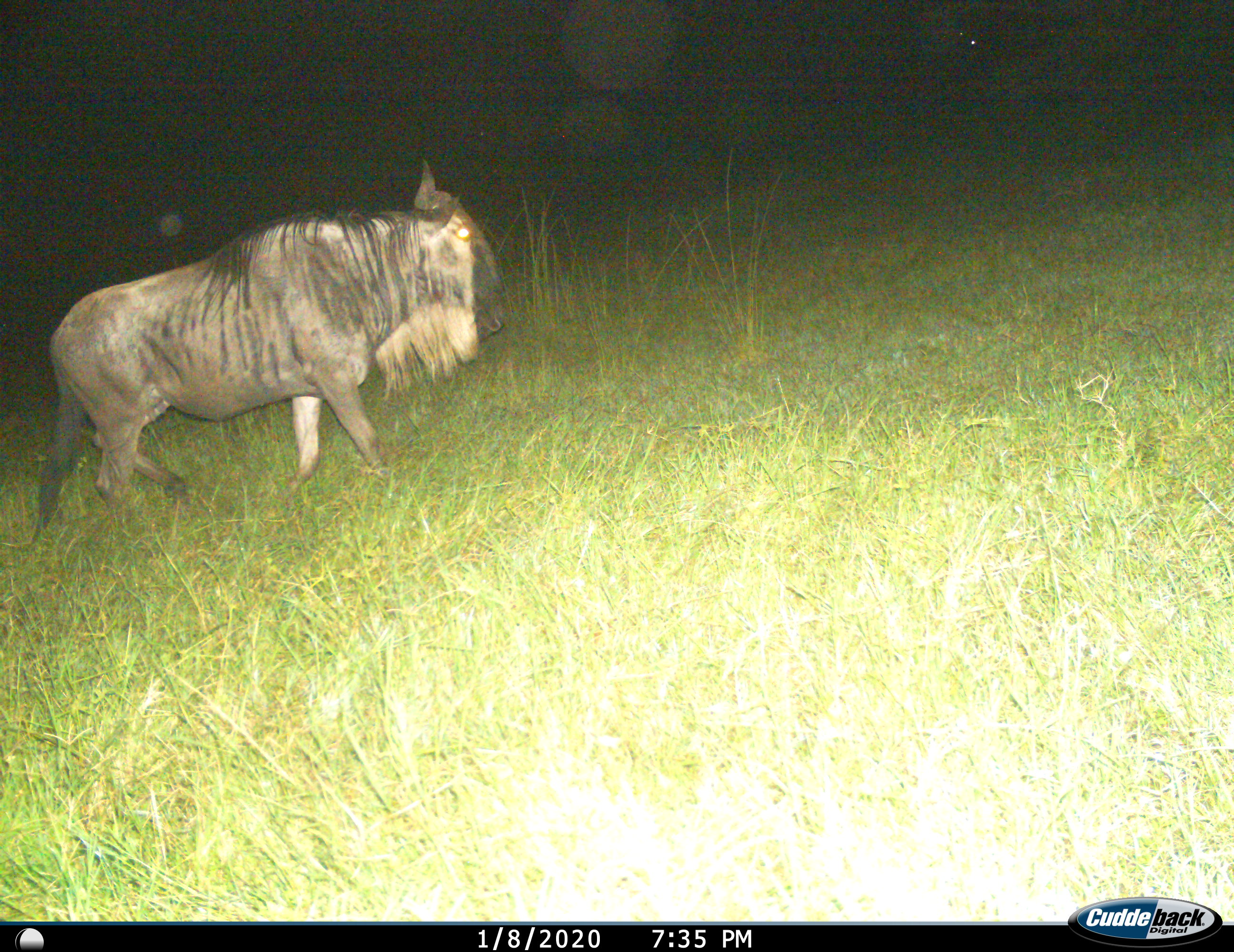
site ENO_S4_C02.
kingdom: Animalia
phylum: Chordata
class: Mammalia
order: Artiodactyla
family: Bovidae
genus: Connochaetes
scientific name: Connochaetes taurinus taurinus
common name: blue wildebeest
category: wildebeestblue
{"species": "wildebeestblue (blue wildebeest) (Connochaetes taurinus taurinus)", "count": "1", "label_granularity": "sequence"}